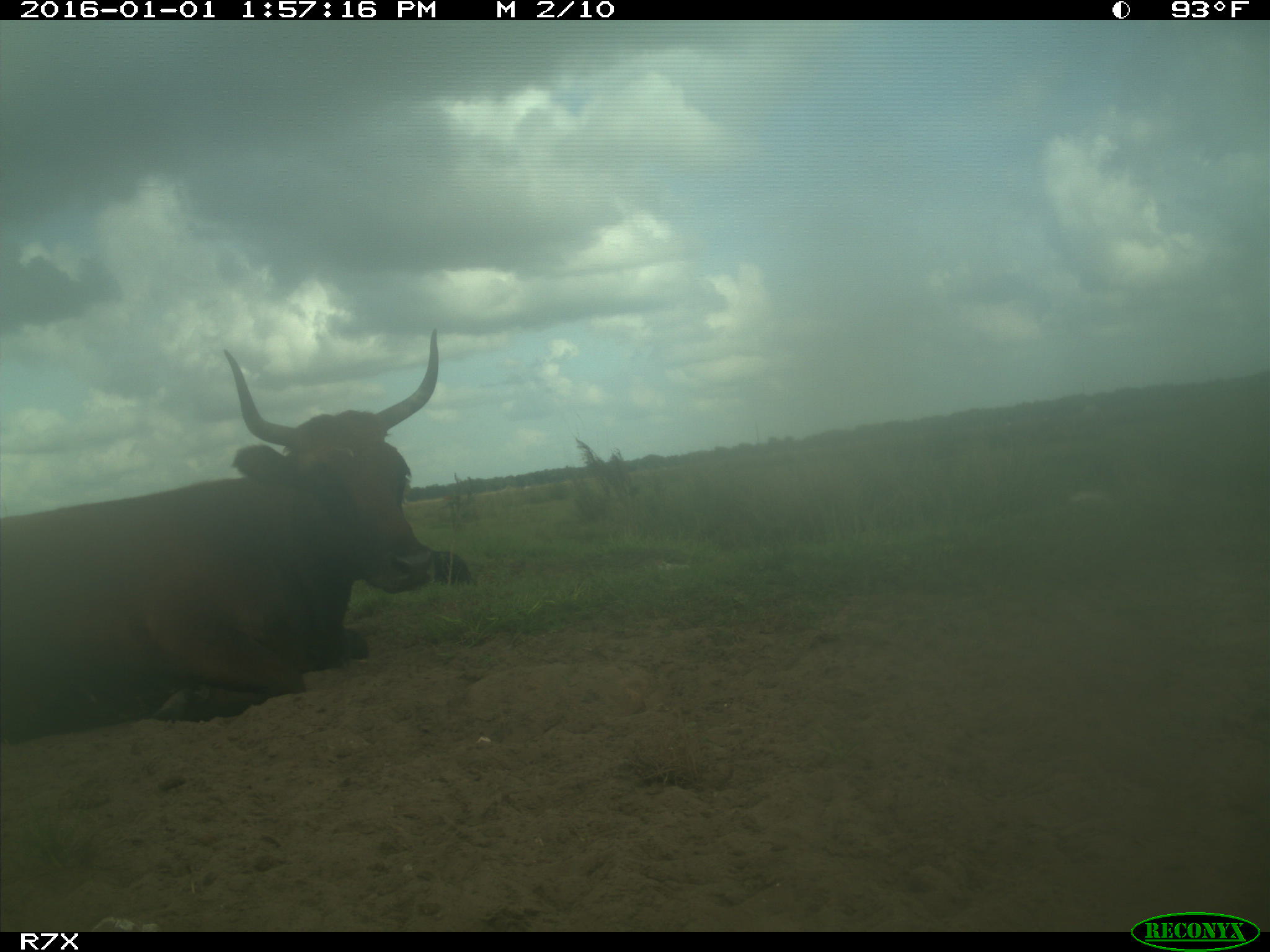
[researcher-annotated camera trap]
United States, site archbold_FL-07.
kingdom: Animalia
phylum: Chordata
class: Mammalia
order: Artiodactyla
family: Bovidae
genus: Bos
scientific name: Bos taurus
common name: domestic cow